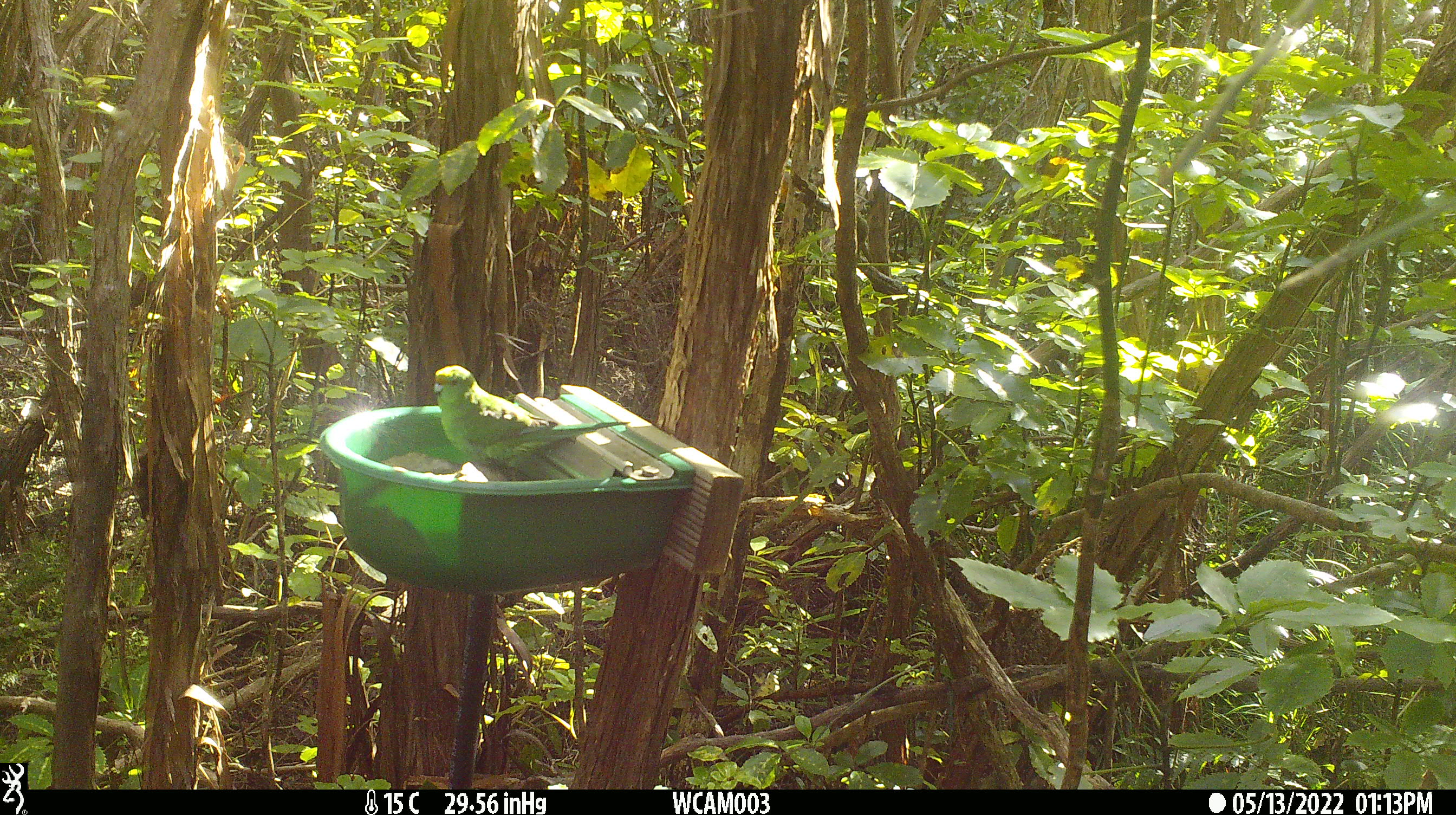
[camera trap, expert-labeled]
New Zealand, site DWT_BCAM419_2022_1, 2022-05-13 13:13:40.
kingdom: Animalia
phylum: Chordata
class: Aves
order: Psittaciformes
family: Psittaculidae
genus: Cyanoramphus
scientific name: Cyanoramphus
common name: parakeet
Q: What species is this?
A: Parakeet (Cyanoramphus).